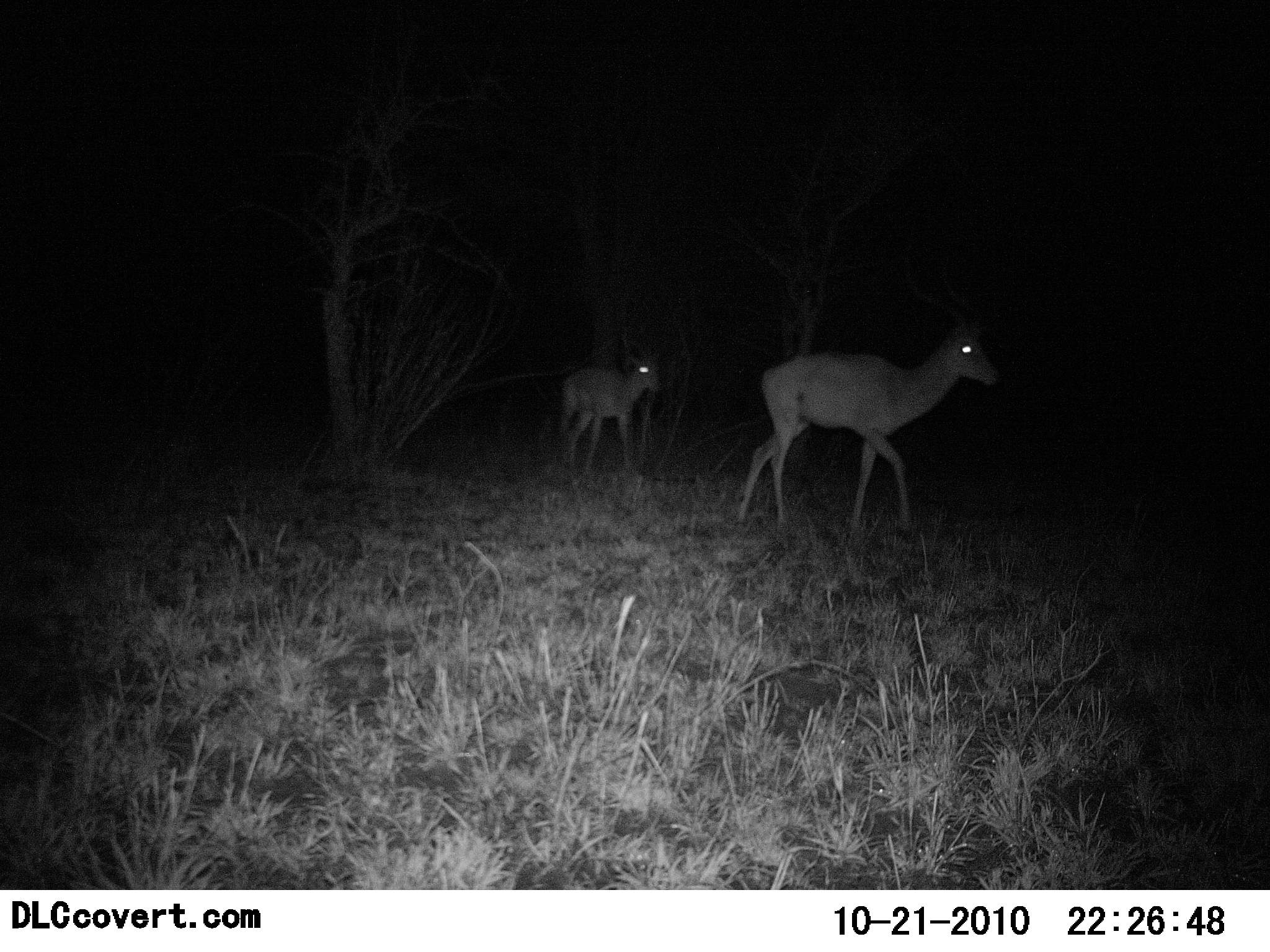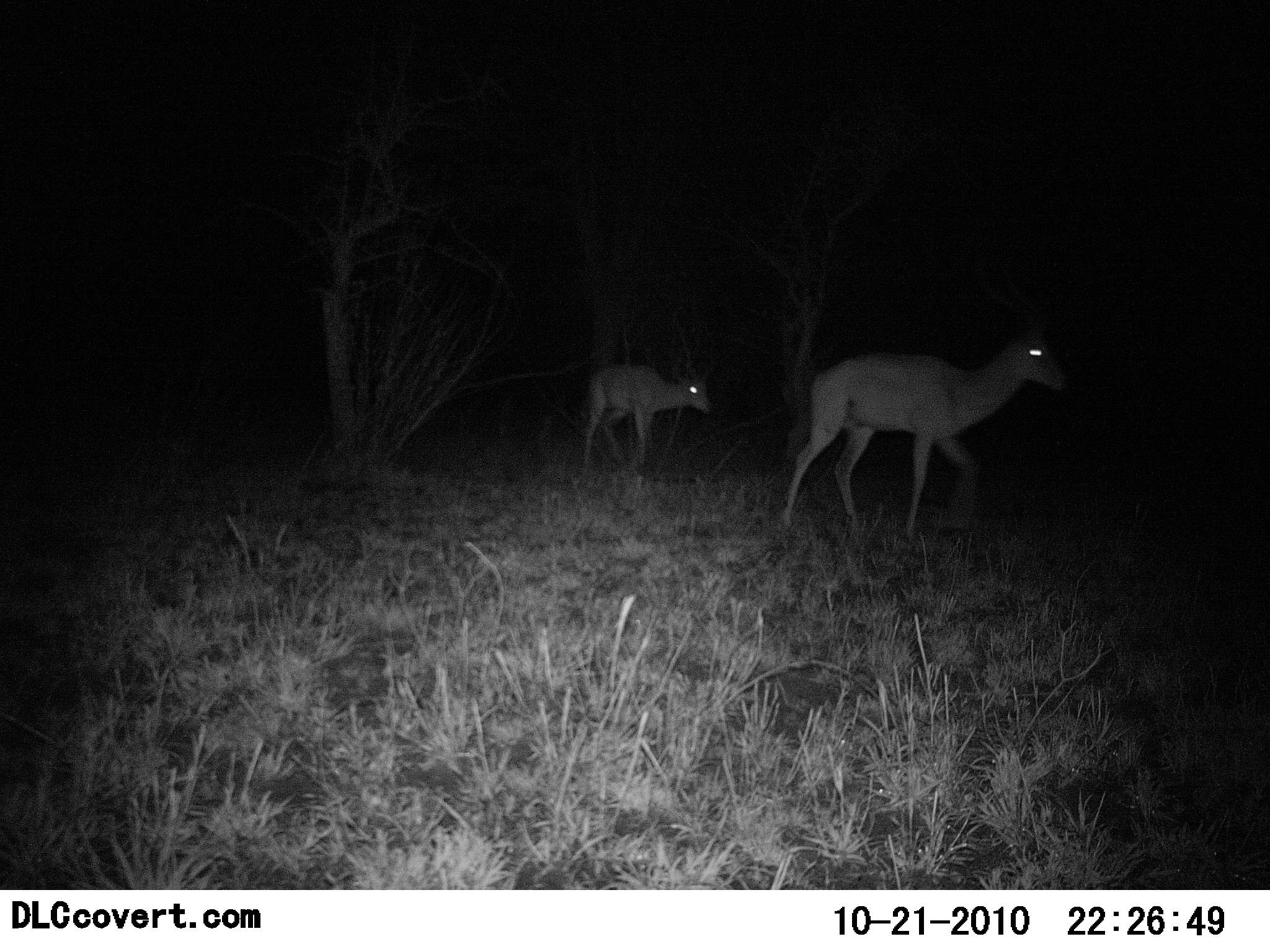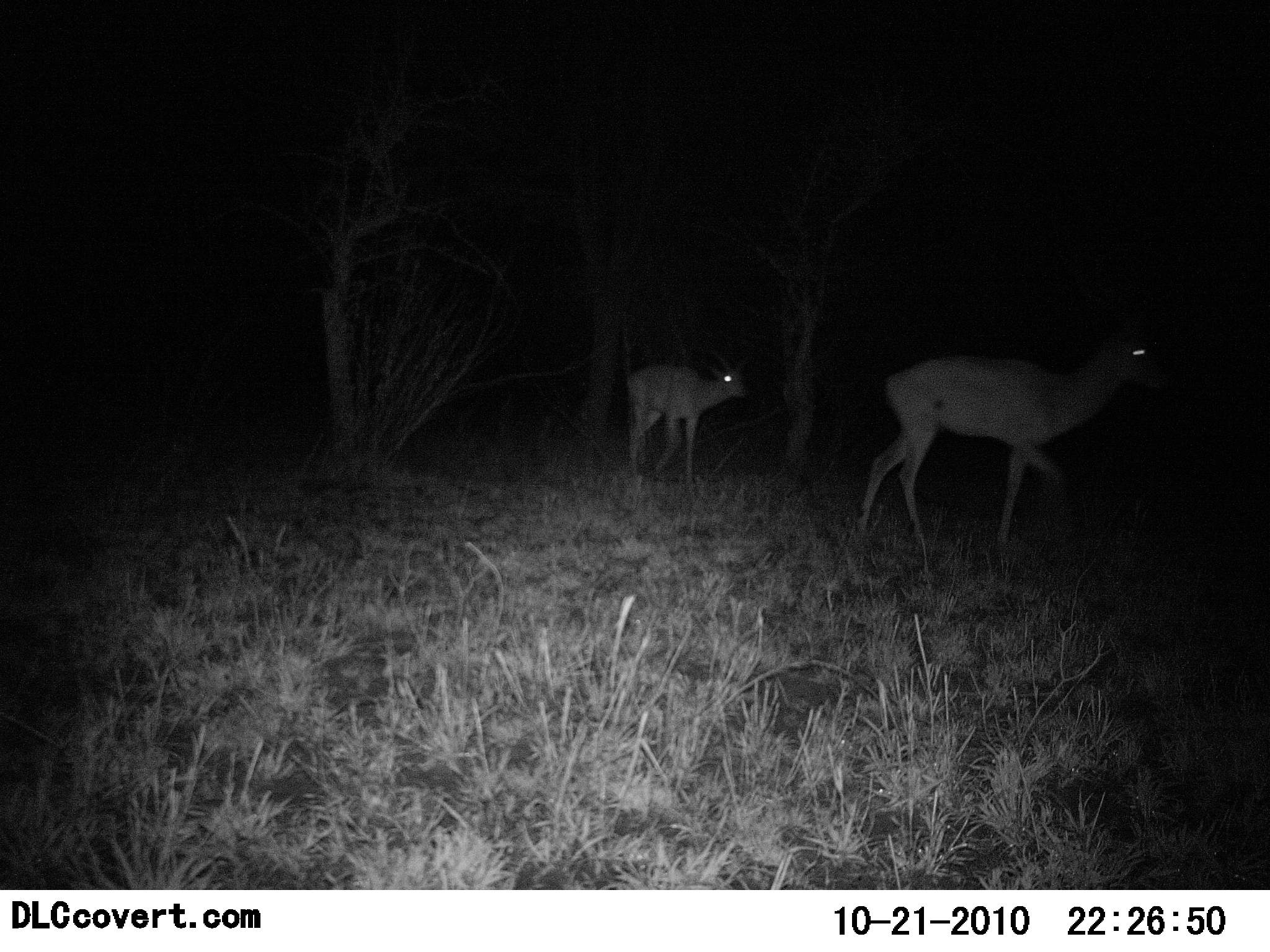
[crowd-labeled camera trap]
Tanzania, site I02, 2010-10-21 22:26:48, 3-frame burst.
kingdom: Animalia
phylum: Chordata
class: Mammalia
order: Artiodactyla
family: Bovidae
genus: Aepyceros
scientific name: Aepyceros melampus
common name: impala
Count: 2.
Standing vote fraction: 0%.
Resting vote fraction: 0%.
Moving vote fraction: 100%.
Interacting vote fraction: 0%.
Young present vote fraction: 40%.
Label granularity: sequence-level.